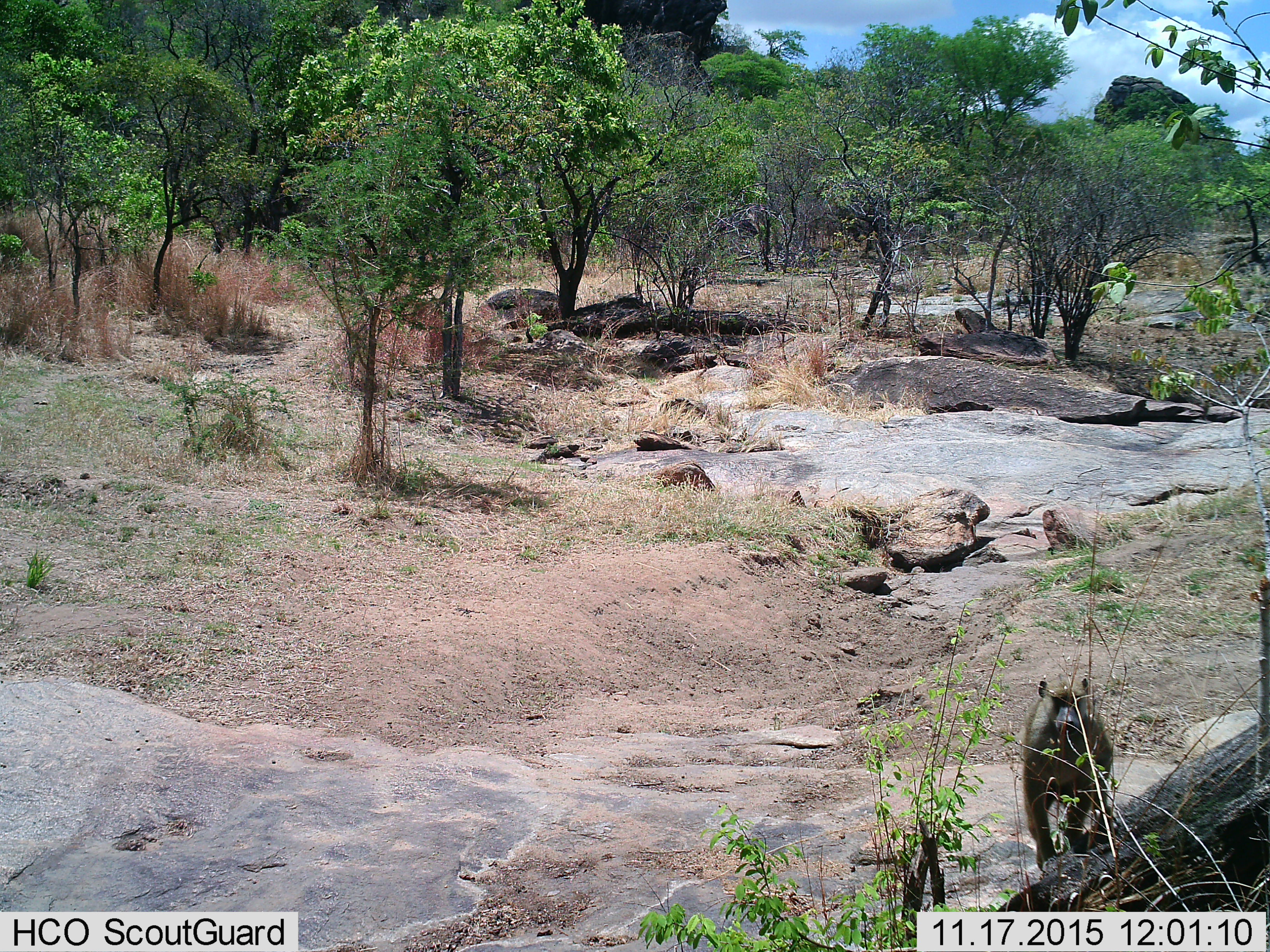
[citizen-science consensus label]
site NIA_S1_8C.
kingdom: Animalia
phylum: Chordata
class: Mammalia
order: Primates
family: Cercopithecidae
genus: Papio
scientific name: Papio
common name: baboon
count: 1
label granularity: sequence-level